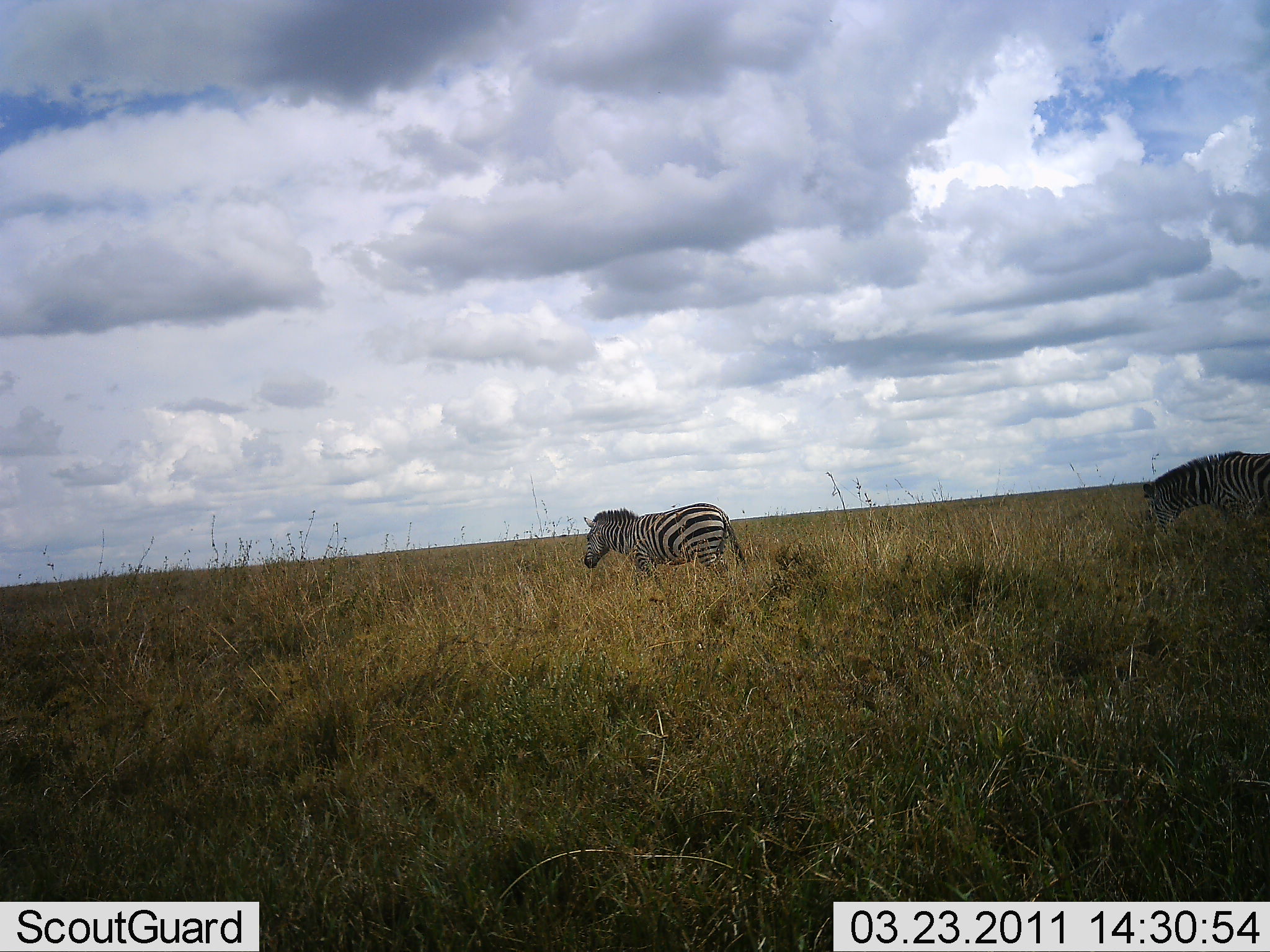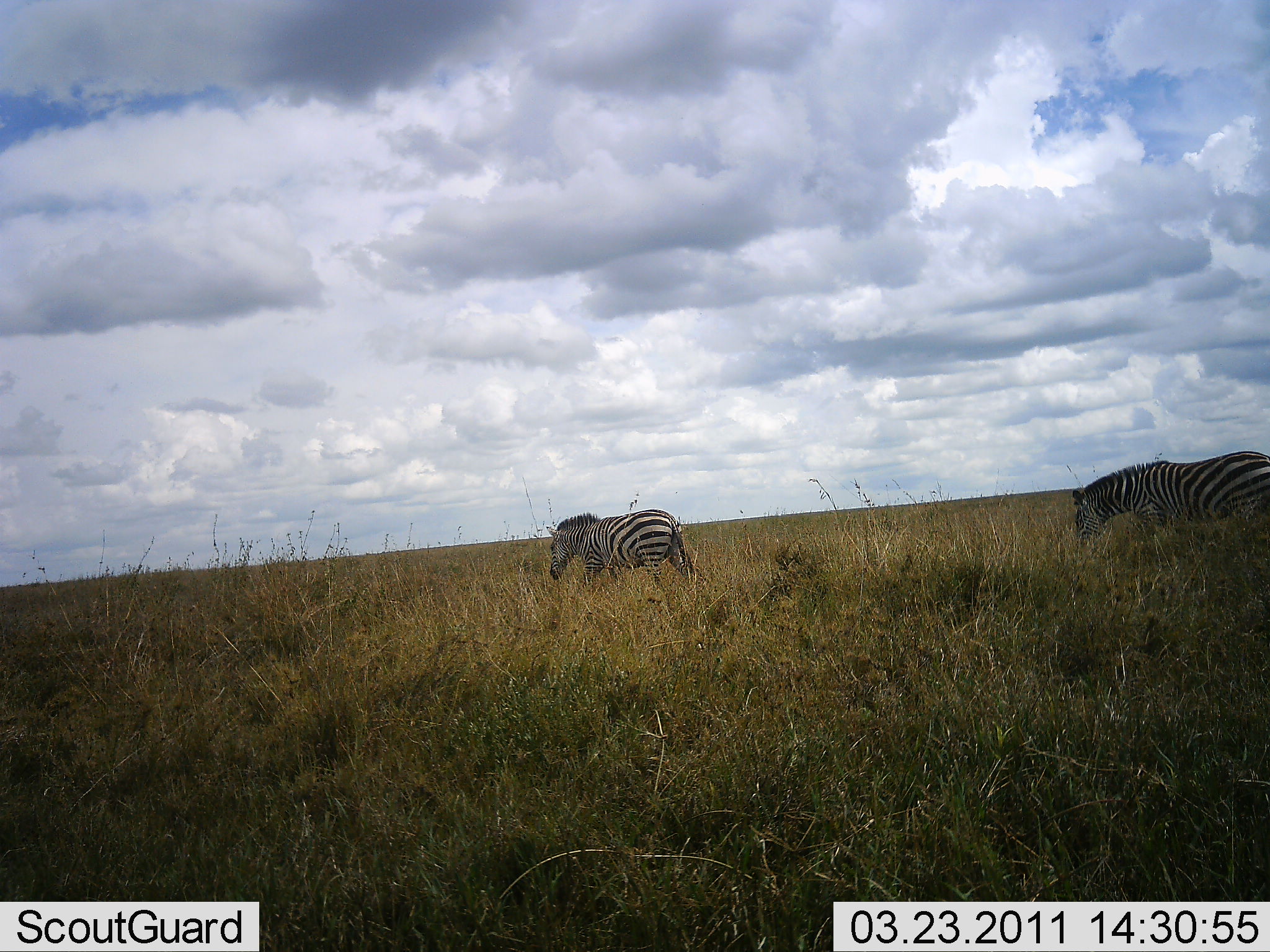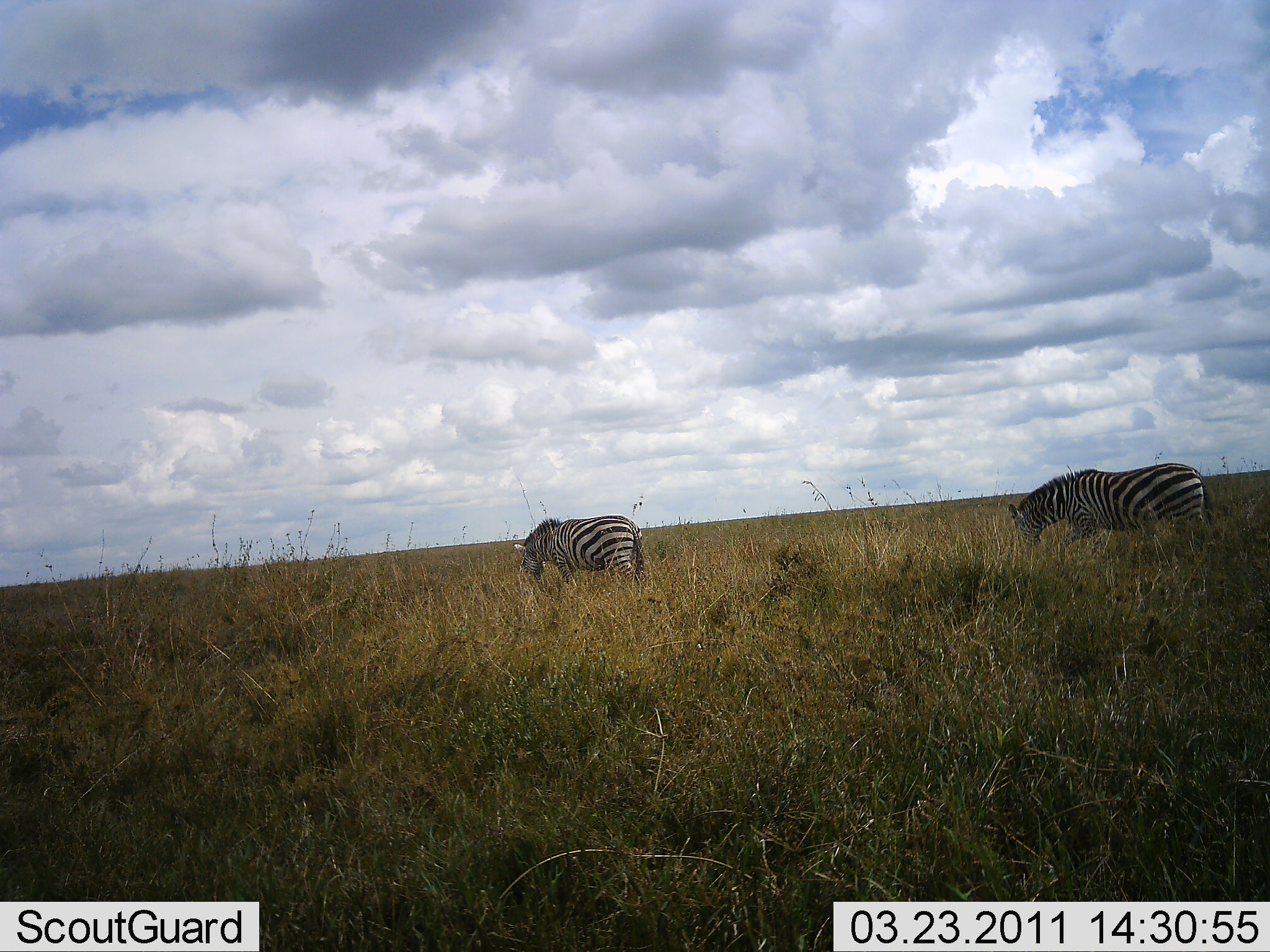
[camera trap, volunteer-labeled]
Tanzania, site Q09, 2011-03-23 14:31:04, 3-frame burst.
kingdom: Animalia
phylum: Chordata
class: Mammalia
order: Perissodactyla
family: Equidae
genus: Equus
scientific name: Equus quagga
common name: plains zebra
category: zebra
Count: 2.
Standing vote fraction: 0%.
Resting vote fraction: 0%.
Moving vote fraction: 100%.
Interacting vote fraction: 0%.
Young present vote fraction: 0%.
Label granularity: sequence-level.